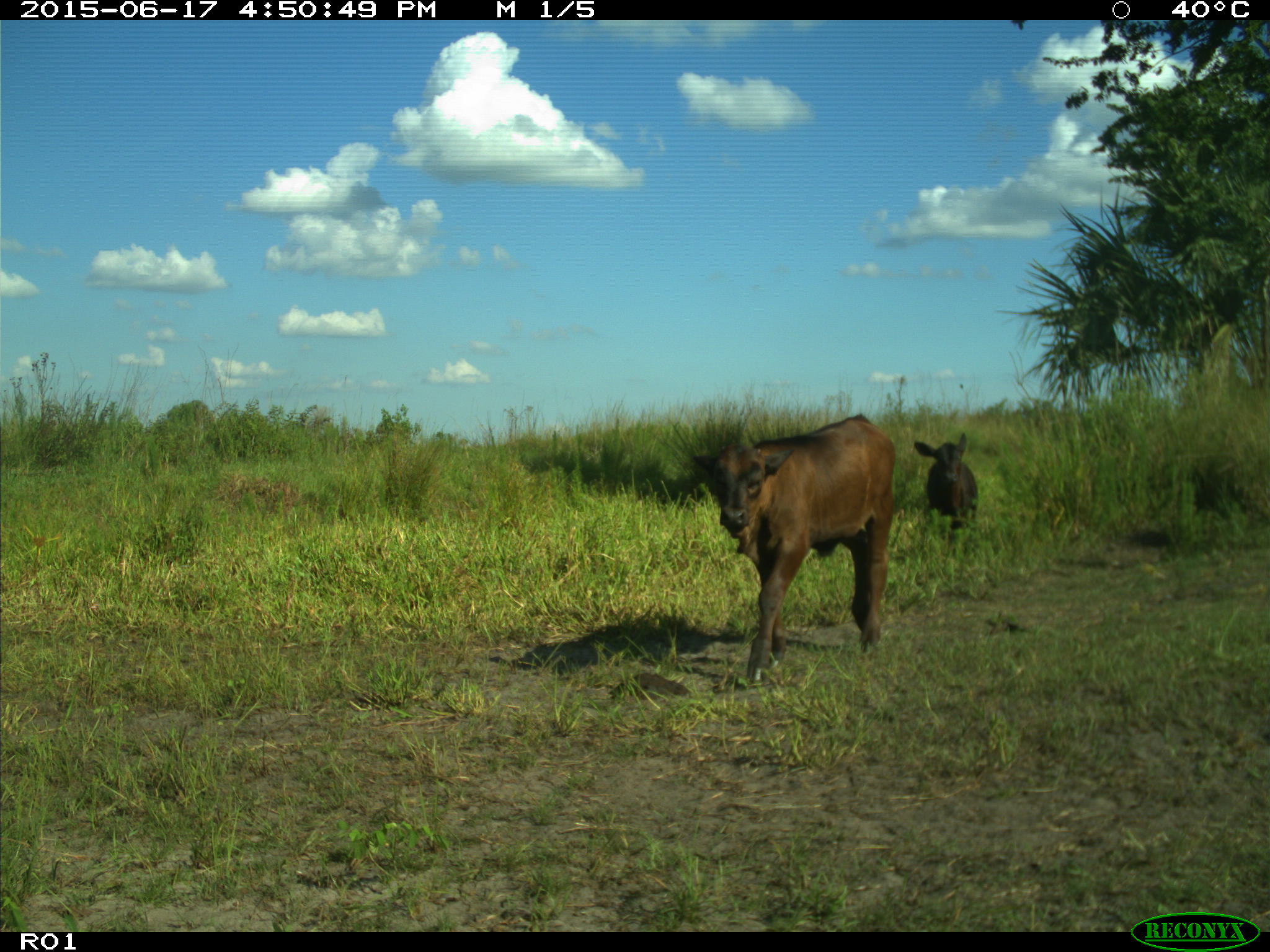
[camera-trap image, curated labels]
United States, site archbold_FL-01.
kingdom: Animalia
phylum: Chordata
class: Mammalia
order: Artiodactyla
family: Bovidae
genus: Bos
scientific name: Bos taurus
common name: domestic cow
Bos taurus (domestic cow).